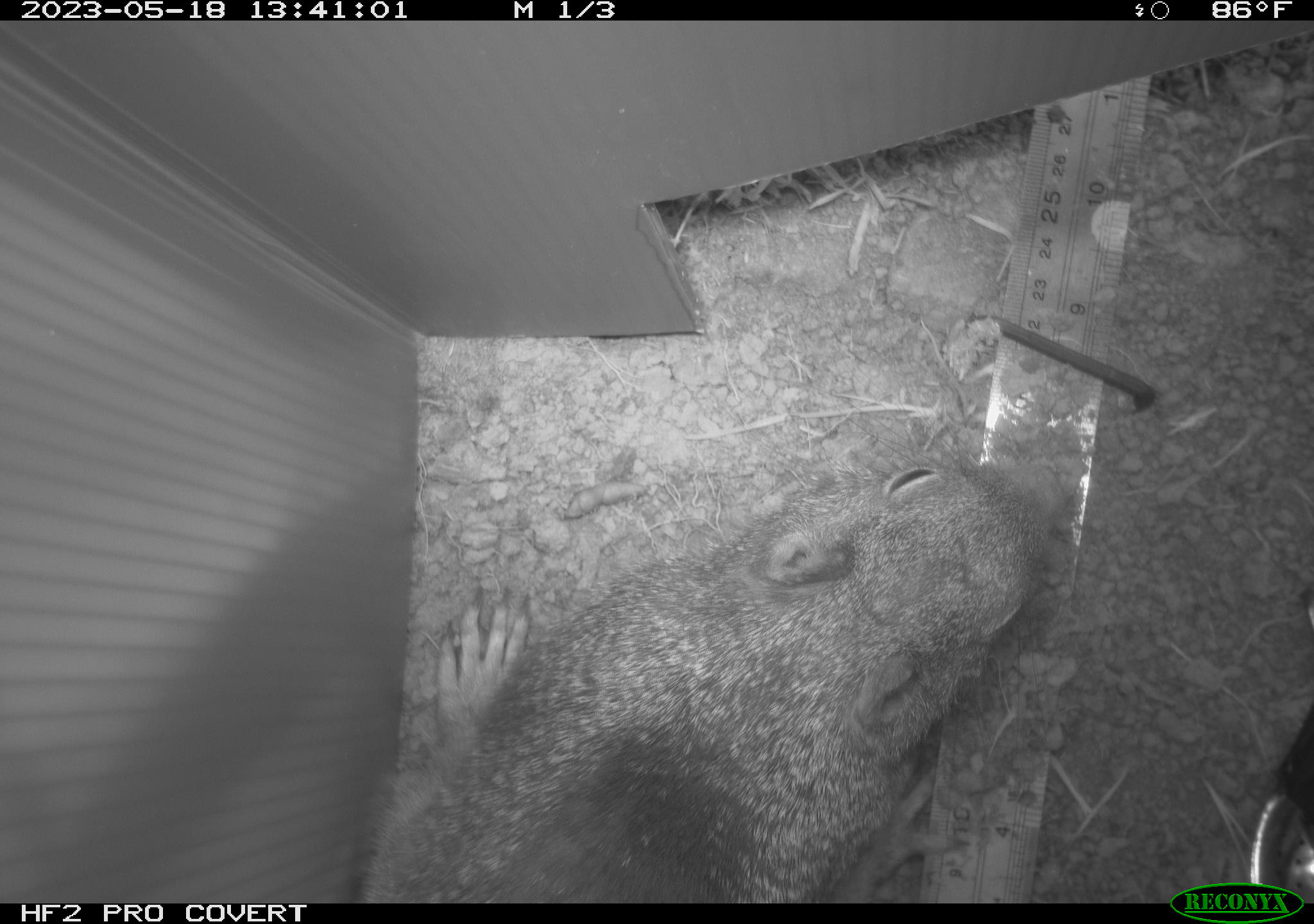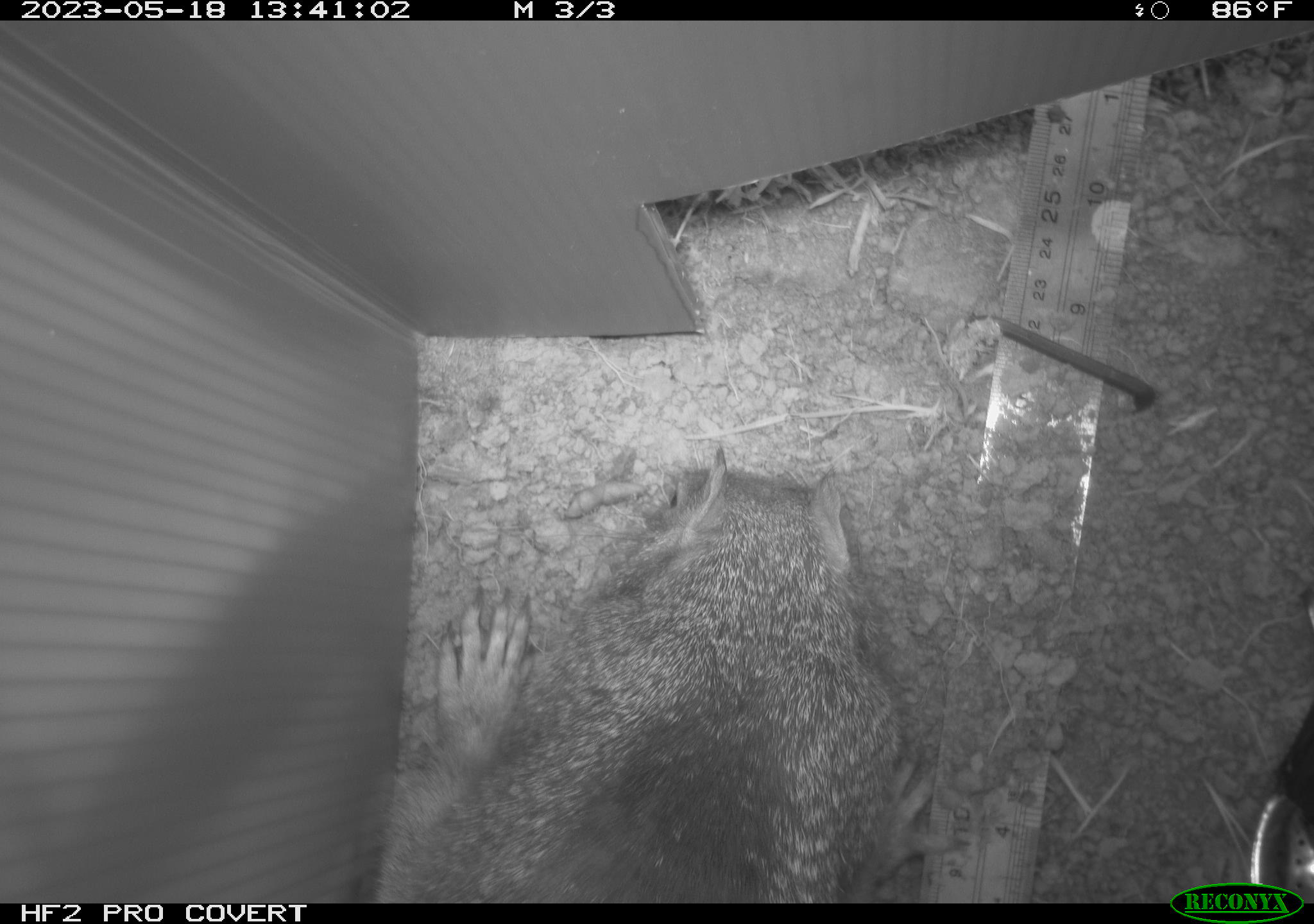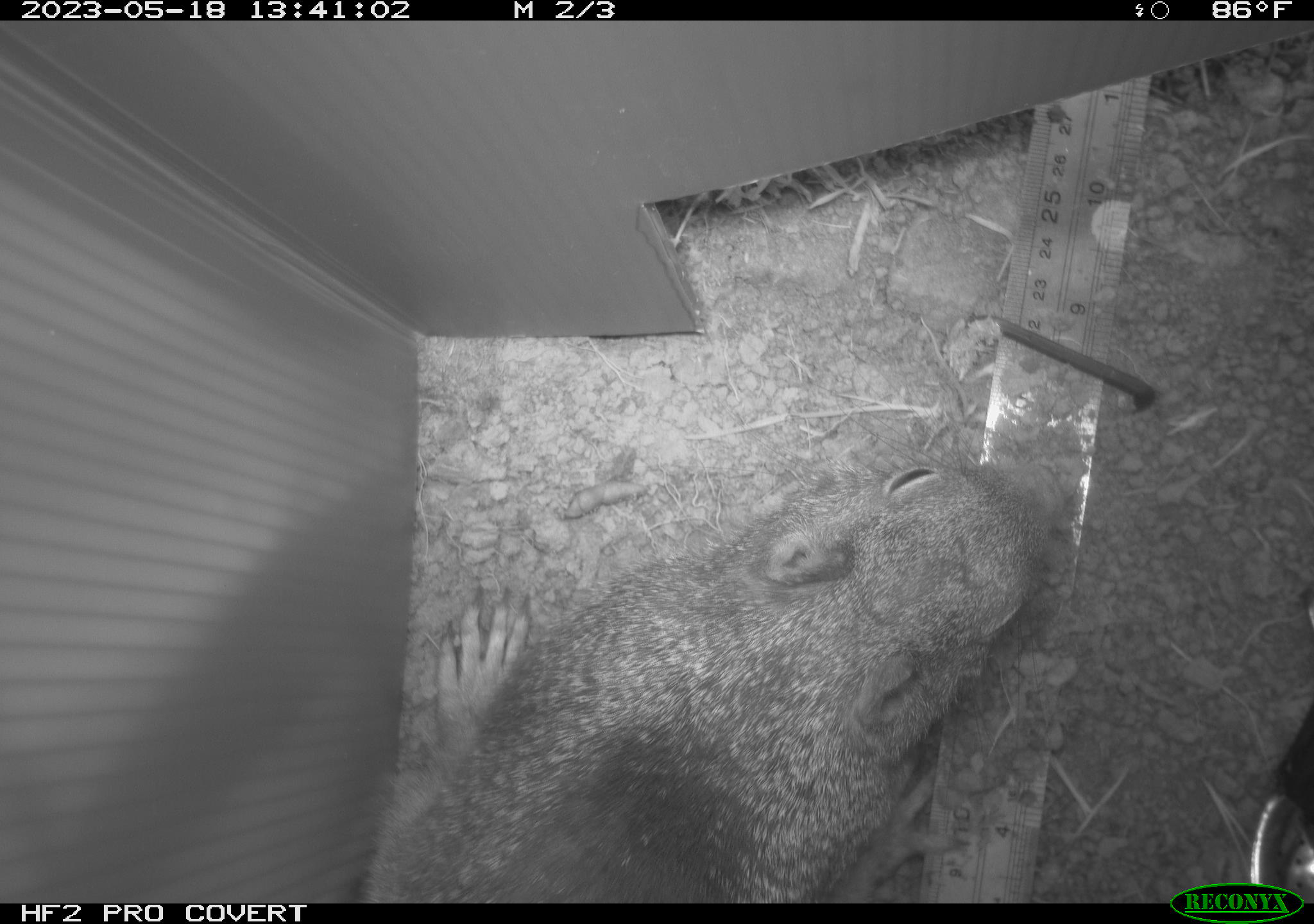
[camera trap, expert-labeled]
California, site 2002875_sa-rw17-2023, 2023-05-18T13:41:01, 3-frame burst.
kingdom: Animalia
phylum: Chordata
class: Mammalia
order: Rodentia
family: Sciuridae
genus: Otospermophilus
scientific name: Otospermophilus beecheyi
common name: california ground squirrel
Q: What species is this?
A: California ground squirrel (Otospermophilus beecheyi).